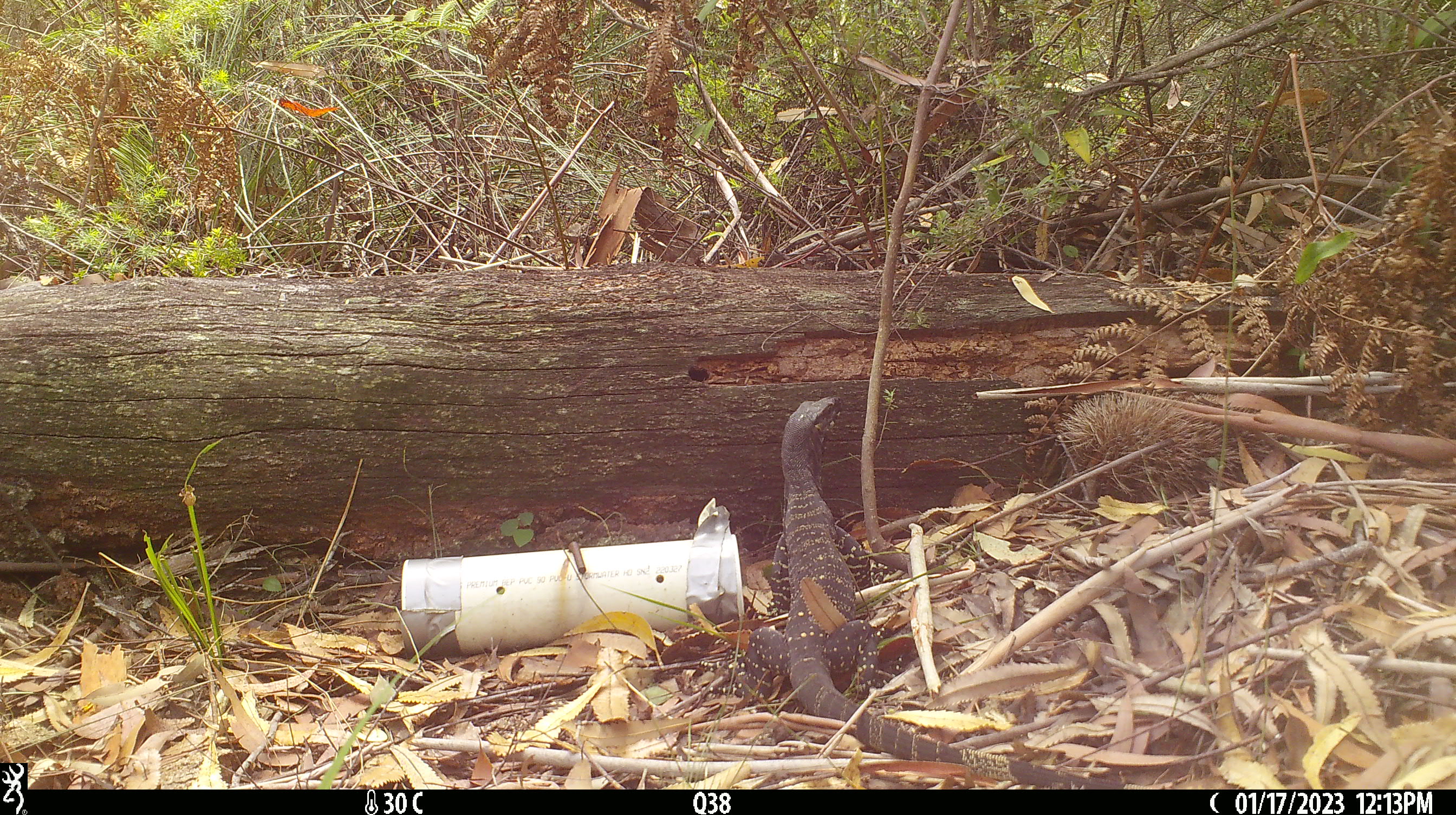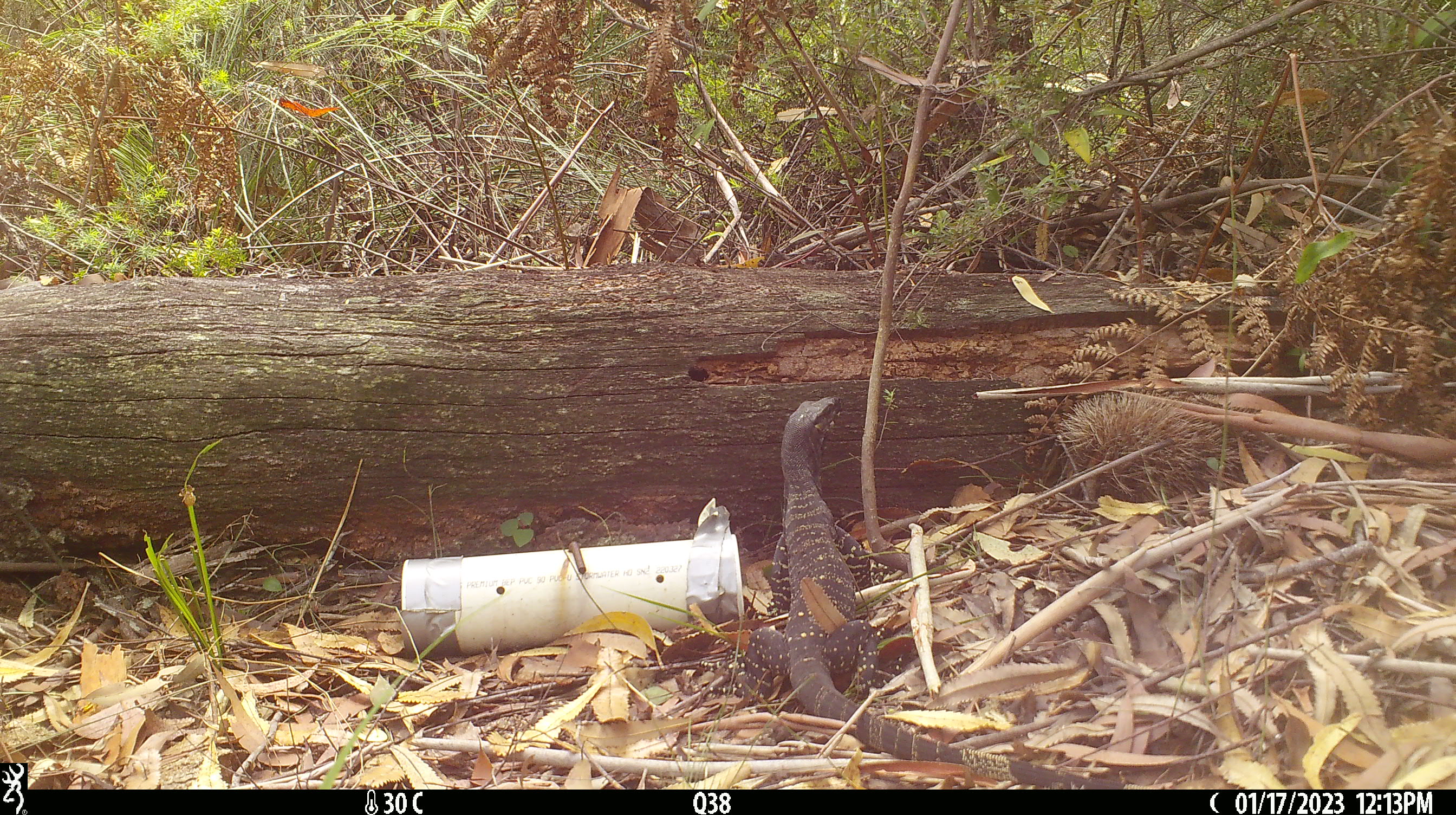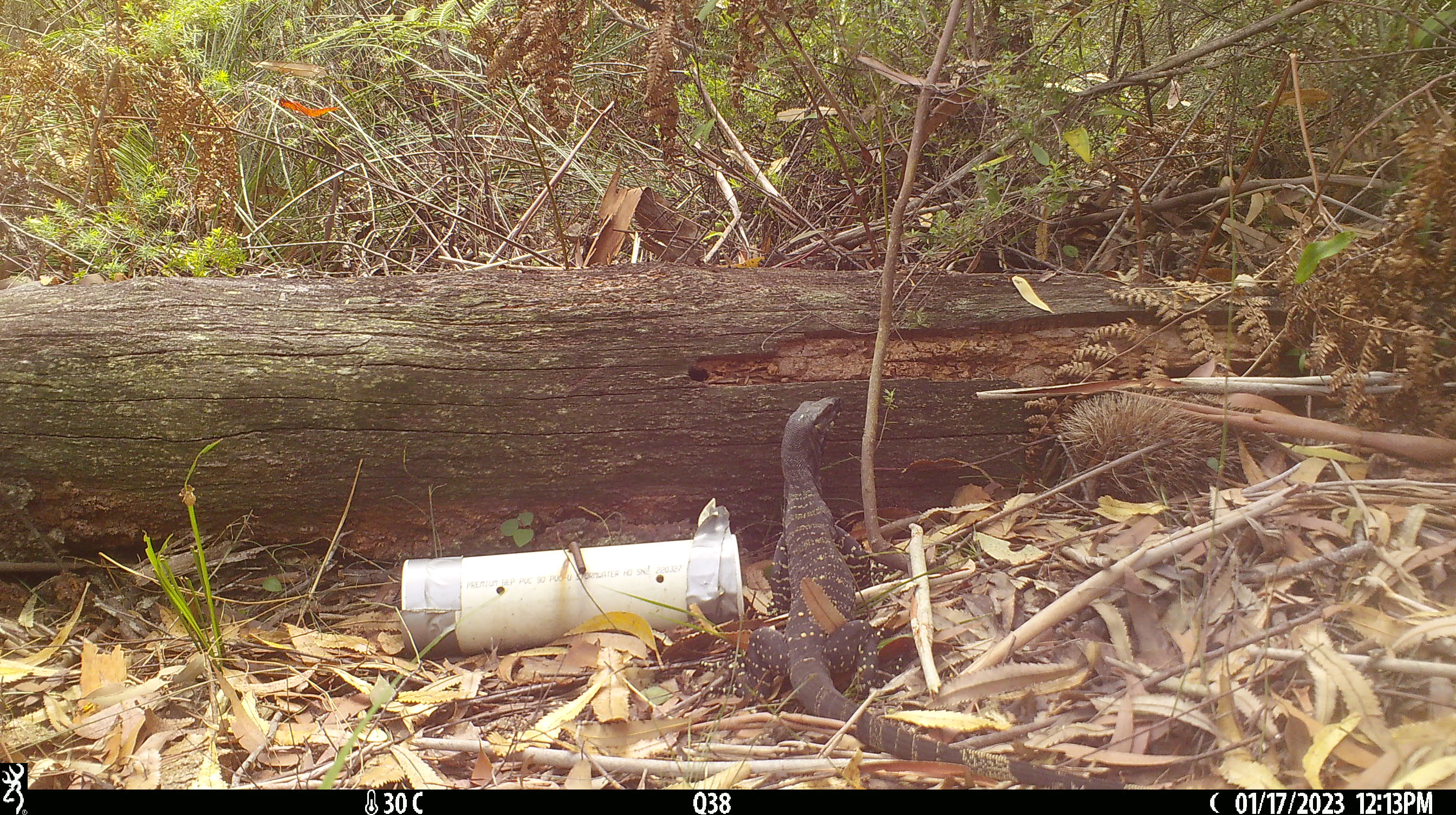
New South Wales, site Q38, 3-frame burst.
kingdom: Animalia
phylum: Chordata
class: Reptilia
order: Squamata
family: Varanidae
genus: Varanus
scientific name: Varanus varius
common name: lace monitor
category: goanna